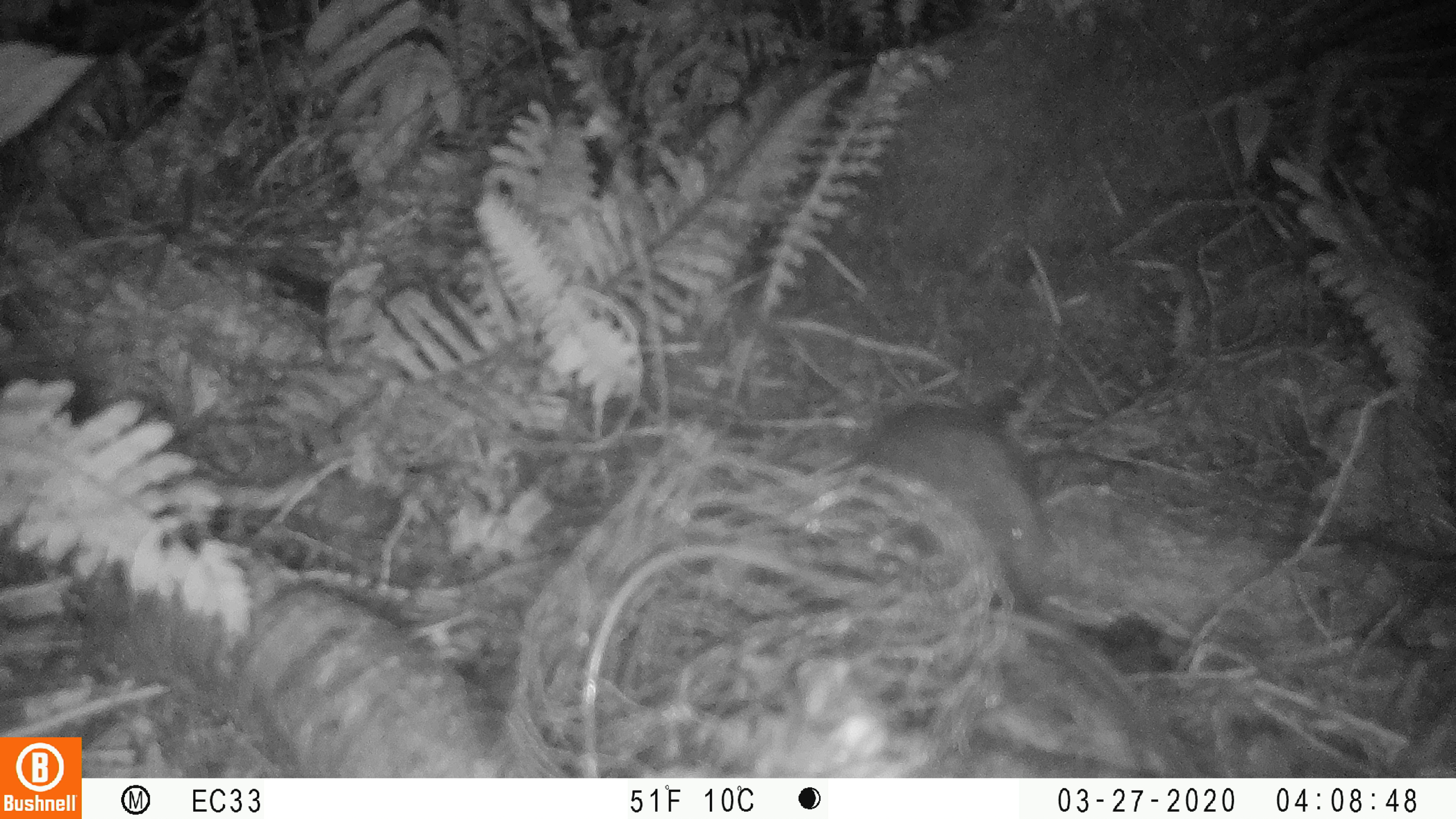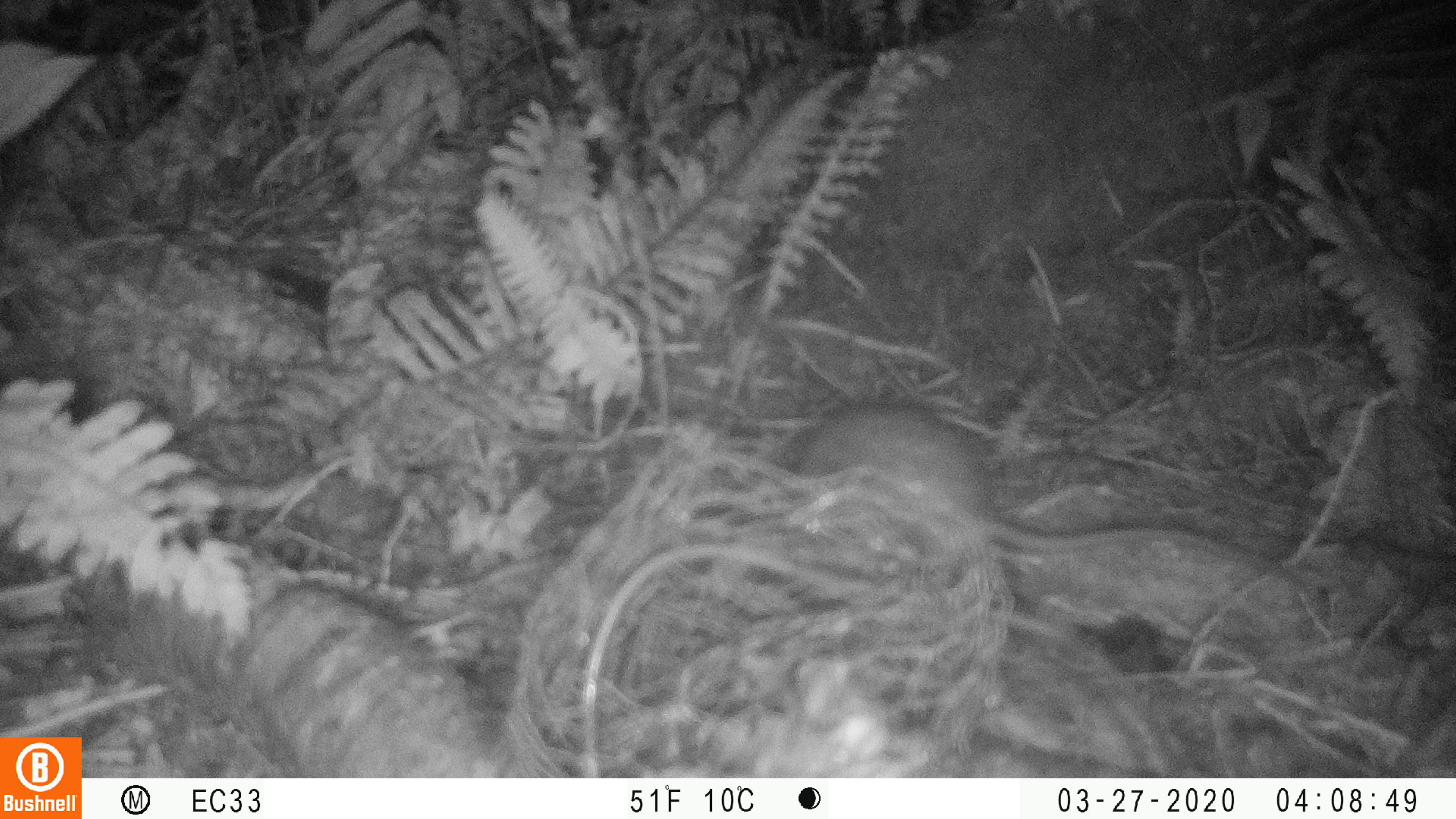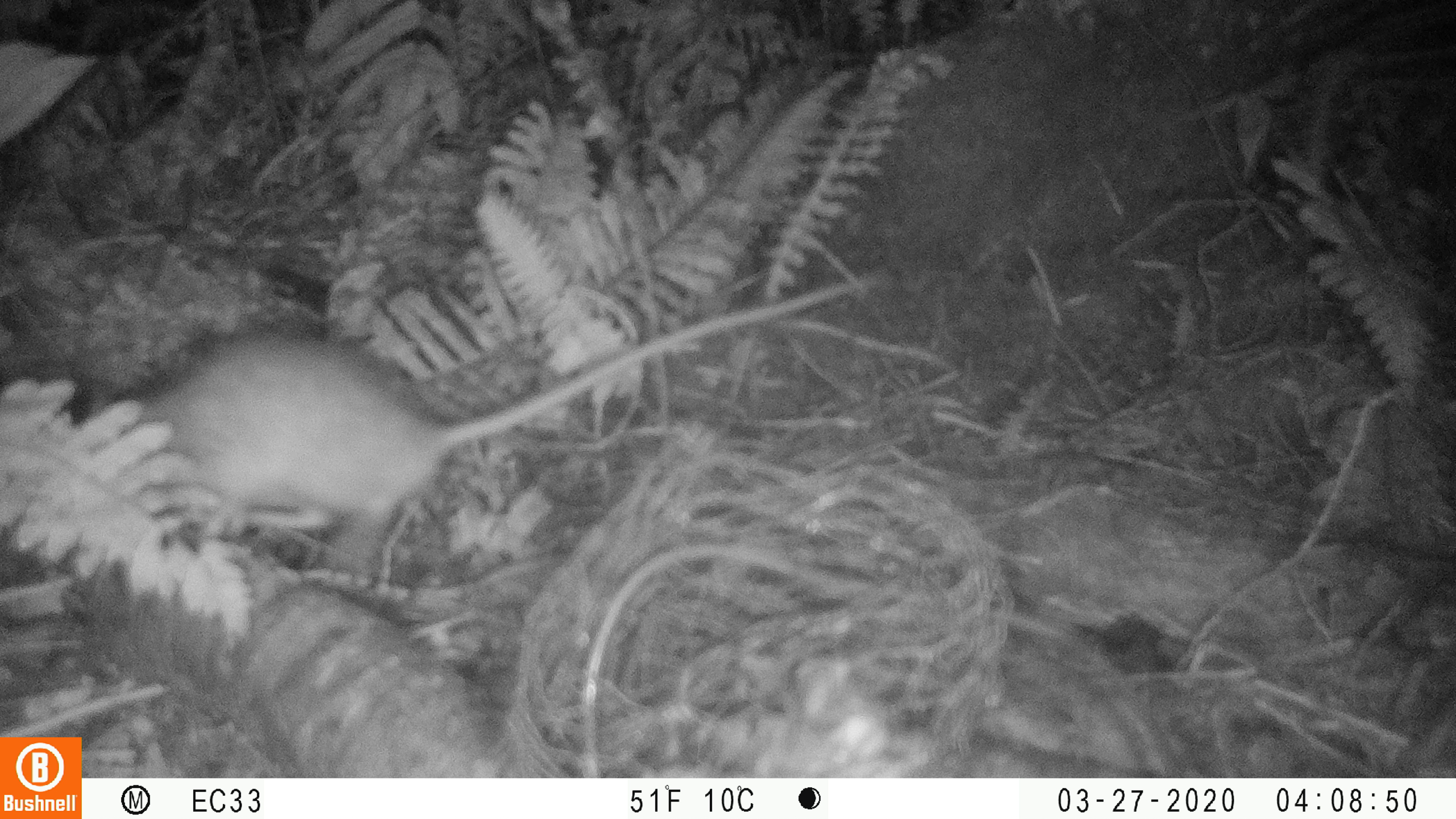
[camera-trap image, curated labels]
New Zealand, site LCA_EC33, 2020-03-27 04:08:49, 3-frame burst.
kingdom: Animalia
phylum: Chordata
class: Mammalia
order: Rodentia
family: Muridae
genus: Rattus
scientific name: Rattus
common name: rat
Rat (Rattus).